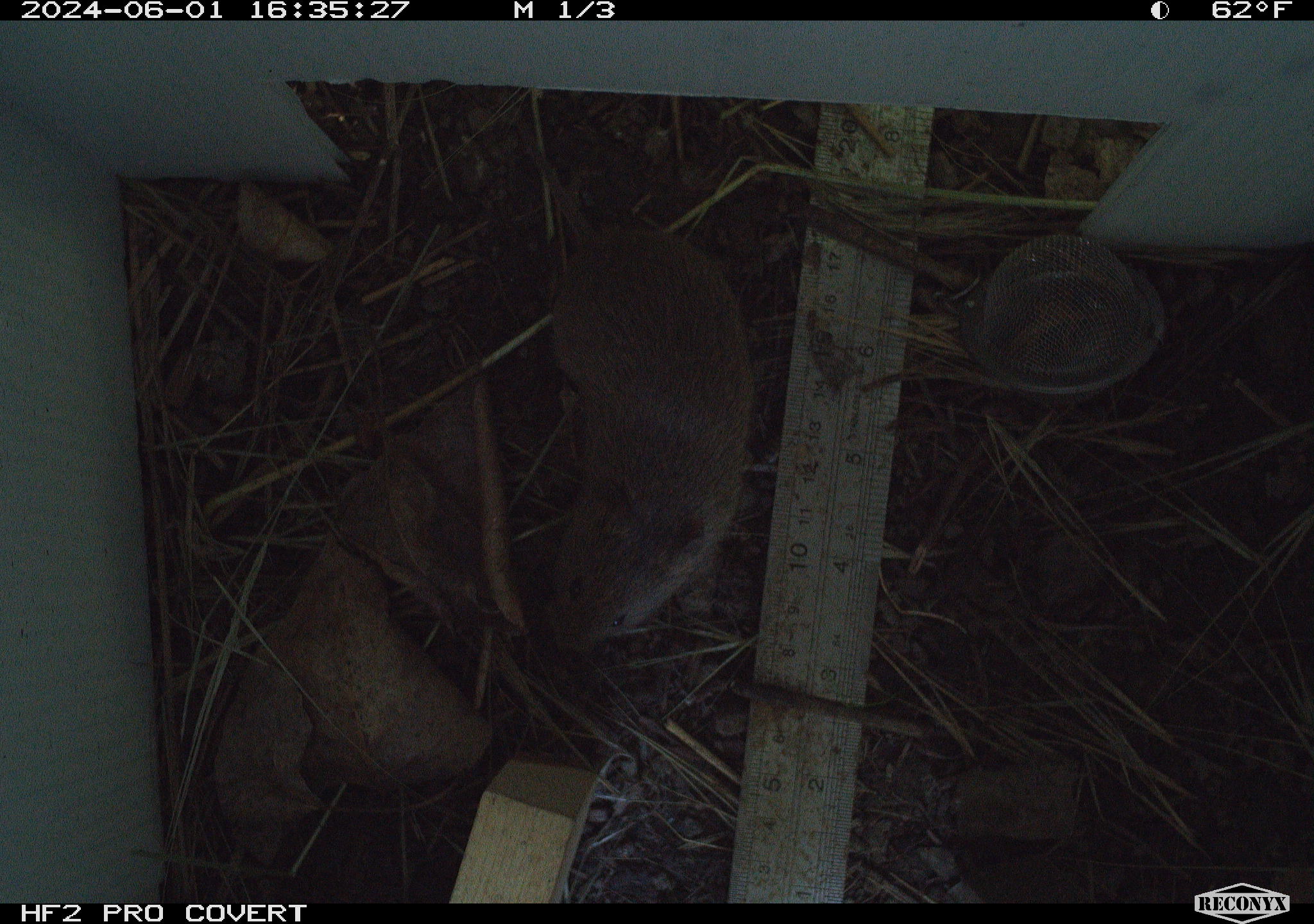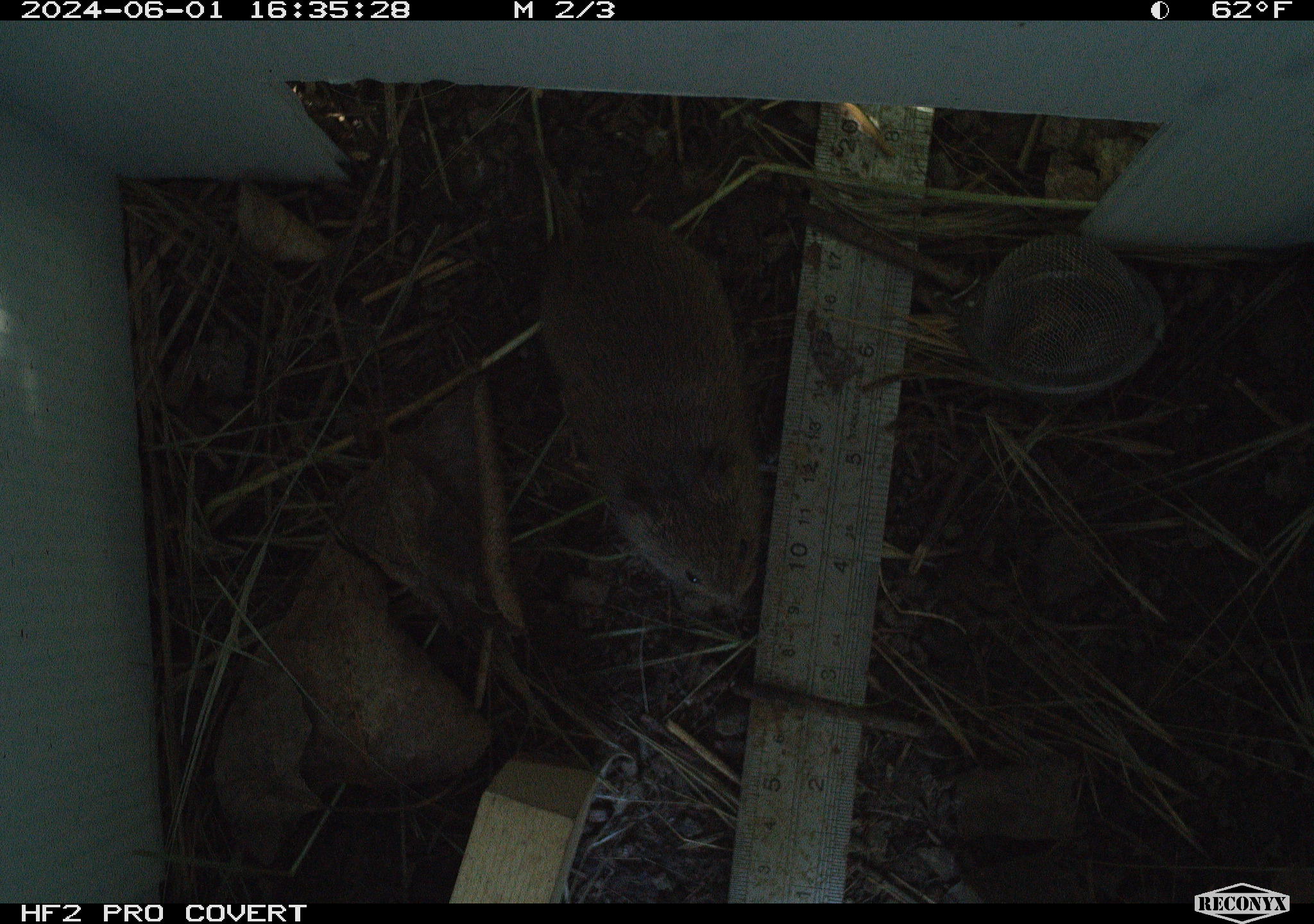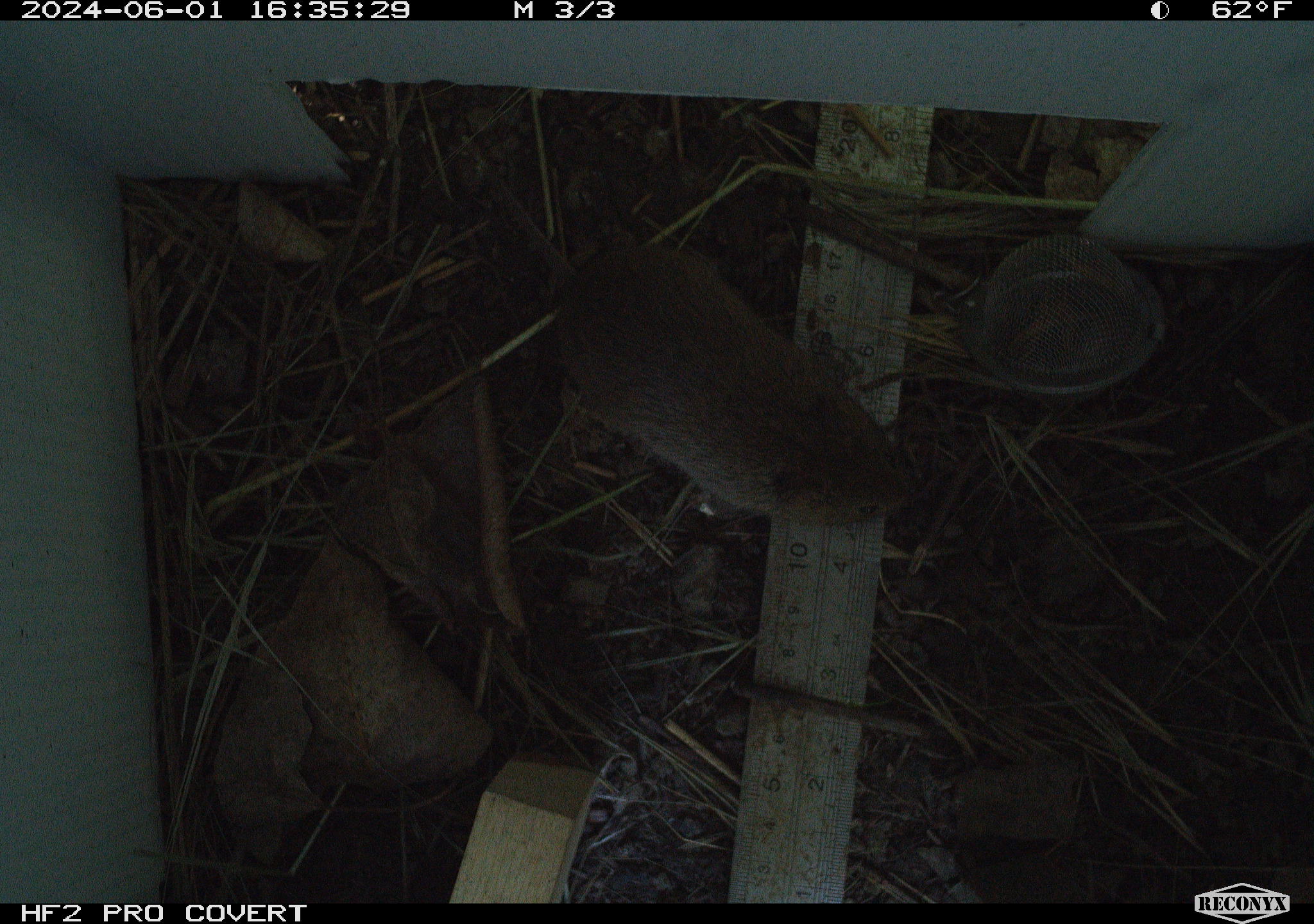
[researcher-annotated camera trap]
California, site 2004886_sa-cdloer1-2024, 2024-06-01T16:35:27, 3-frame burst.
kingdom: Animalia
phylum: Chordata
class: Mammalia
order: Rodentia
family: Cricetidae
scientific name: Arvicolinae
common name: voles, lemmings, and muskrats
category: arvicolinae subfamily